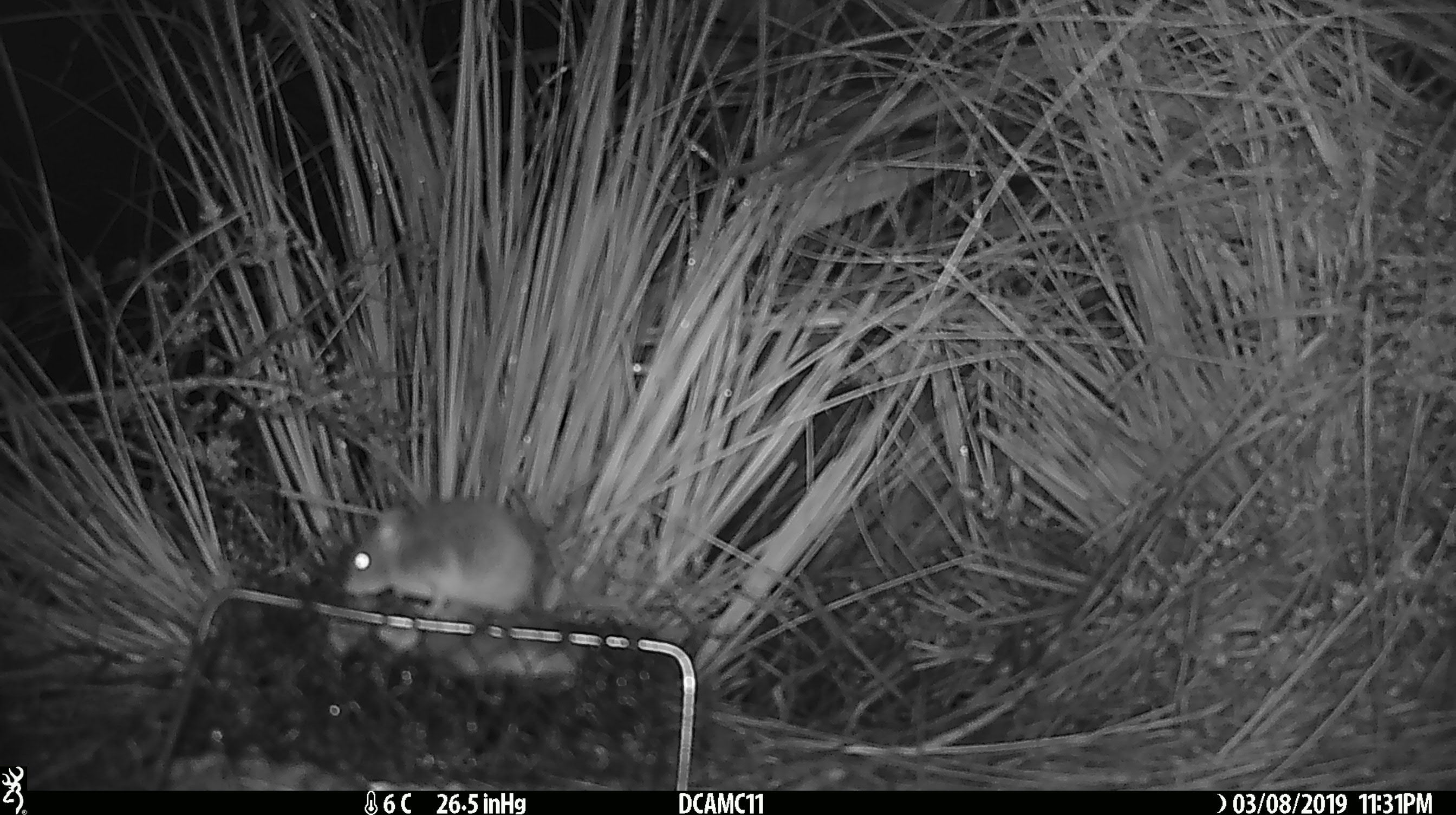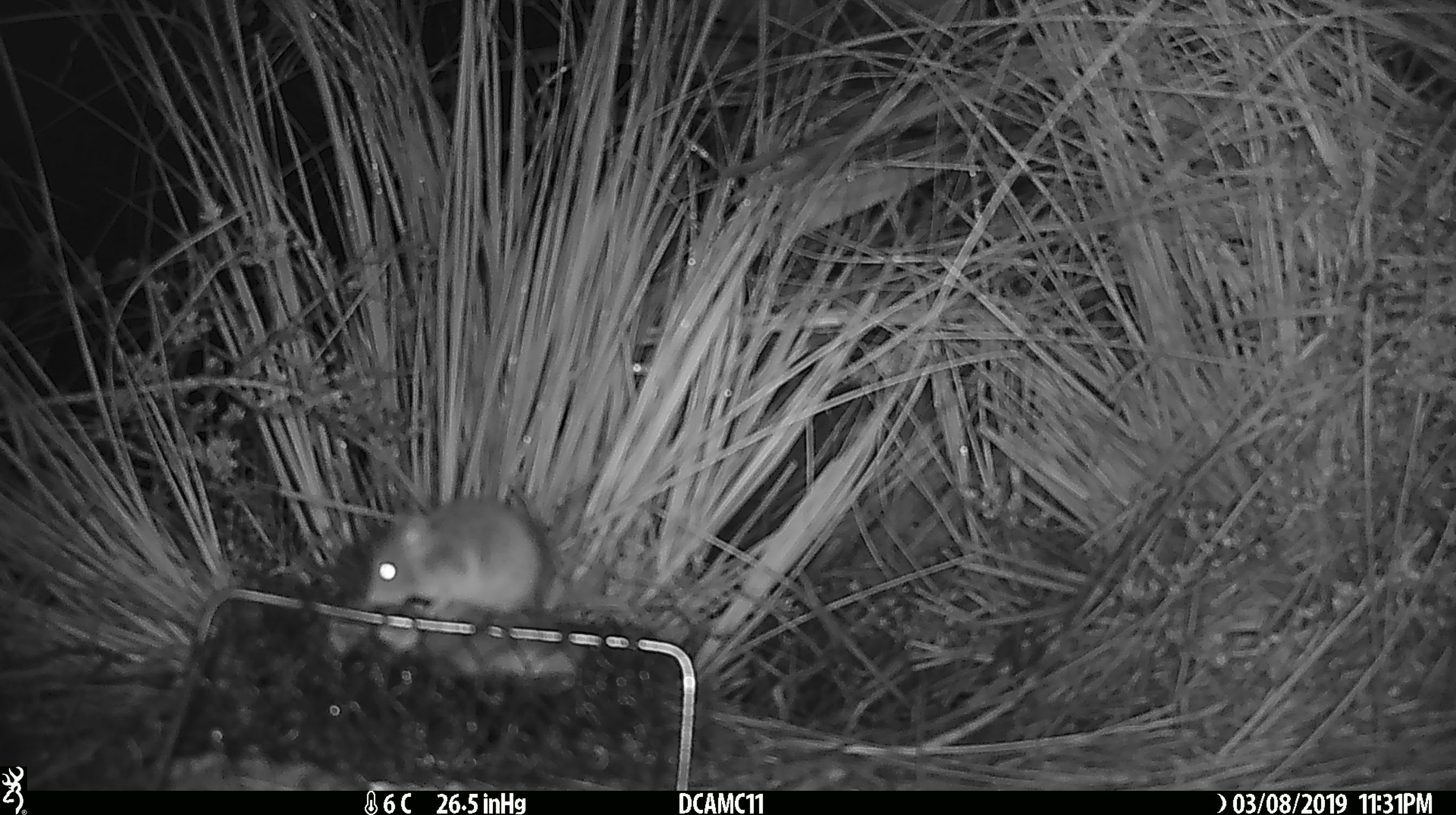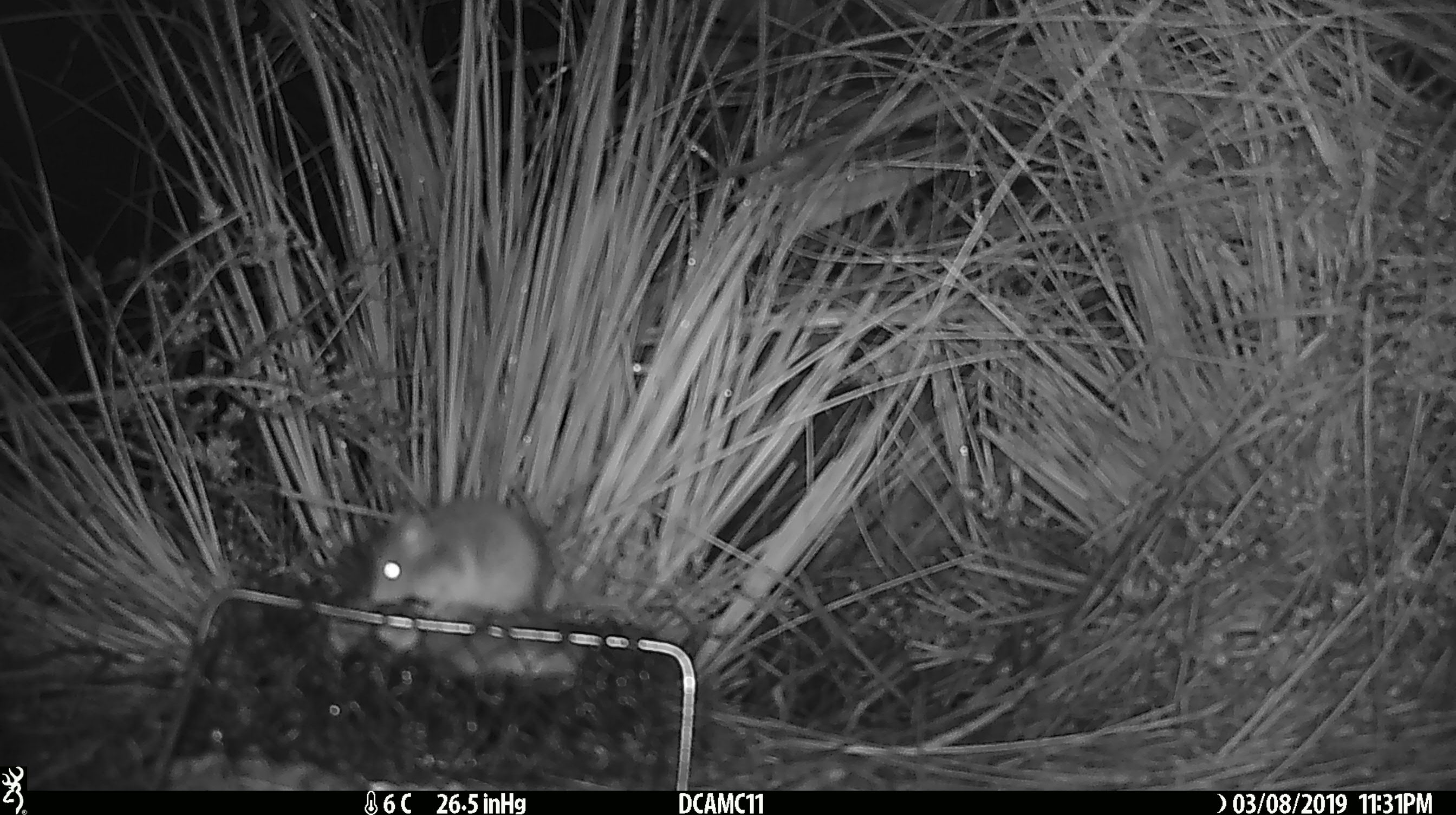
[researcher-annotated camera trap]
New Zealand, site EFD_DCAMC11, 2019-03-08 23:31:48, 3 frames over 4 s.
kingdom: Animalia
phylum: Chordata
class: Mammalia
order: Rodentia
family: Muridae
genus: Mus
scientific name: Mus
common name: mouse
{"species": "mouse (Mus)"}